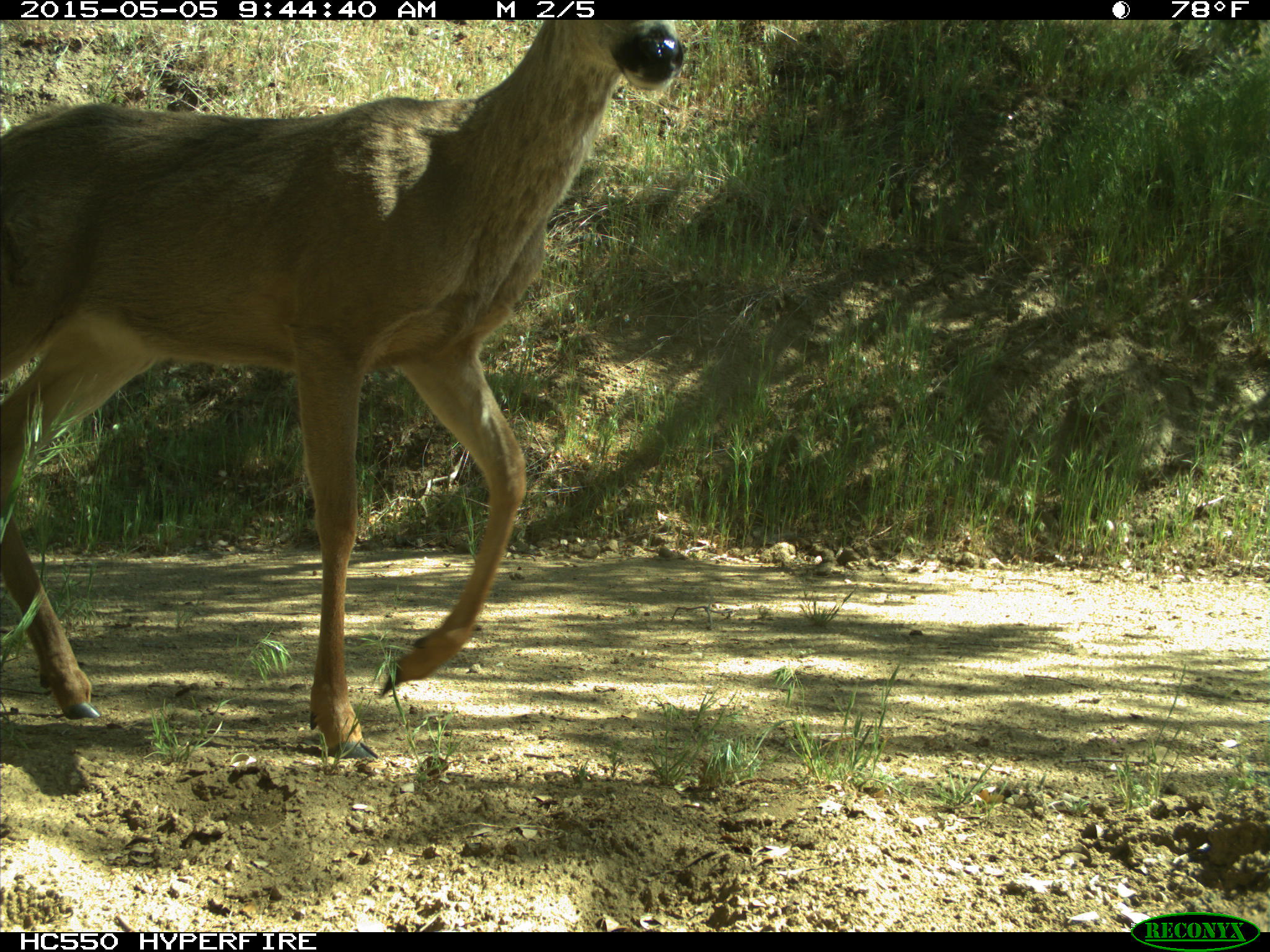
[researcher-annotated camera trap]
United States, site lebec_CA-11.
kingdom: Animalia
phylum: Chordata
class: Mammalia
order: Artiodactyla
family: Cervidae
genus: Odocoileus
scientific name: Odocoileus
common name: deer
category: unidentified deer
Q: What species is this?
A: Unidentified deer (deer) (Odocoileus).